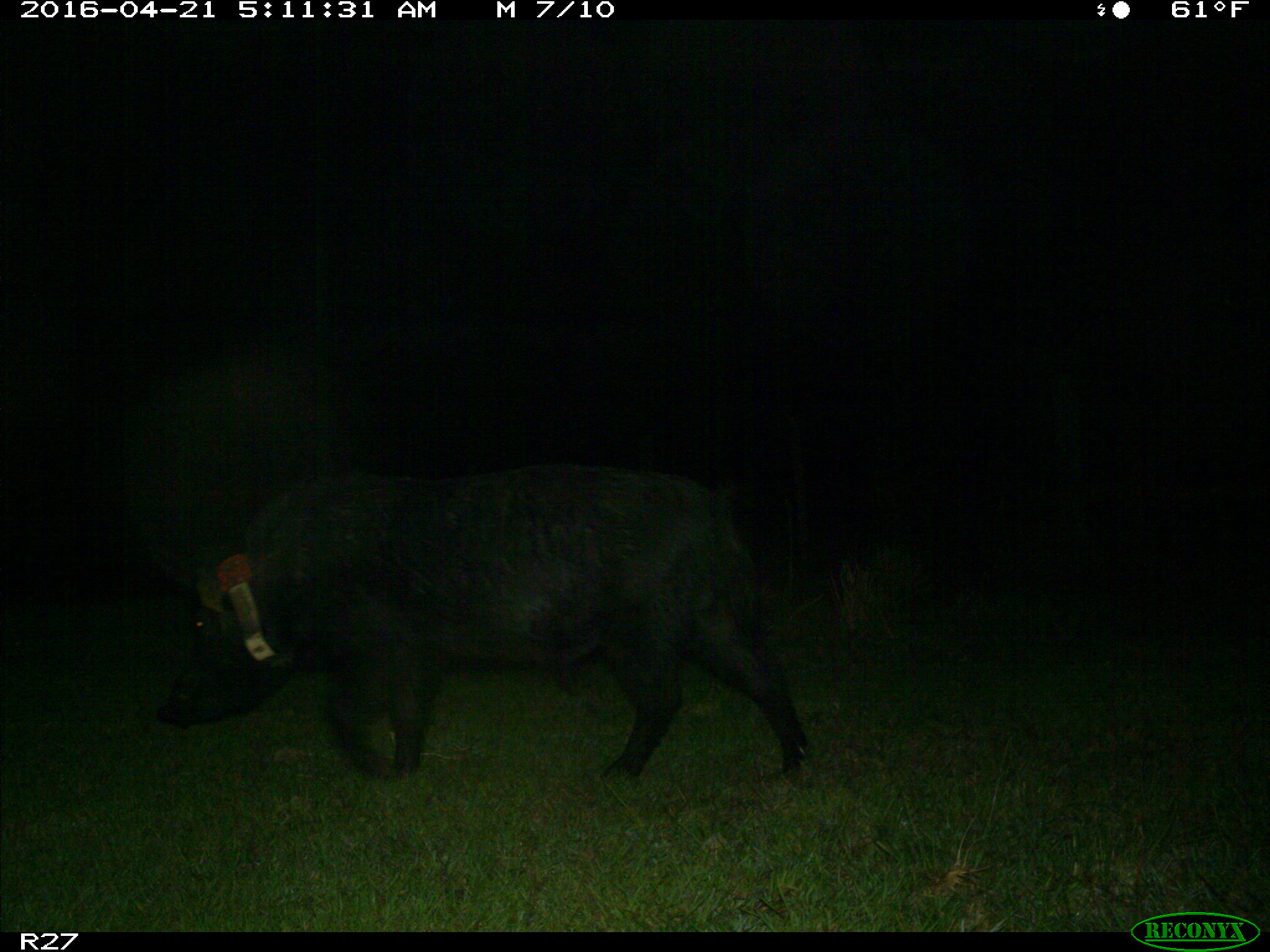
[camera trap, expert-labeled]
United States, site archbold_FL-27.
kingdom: Animalia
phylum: Chordata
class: Mammalia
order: Artiodactyla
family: Suidae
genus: Sus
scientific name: Sus scrofa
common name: wild boar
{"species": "Sus scrofa (wild boar)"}